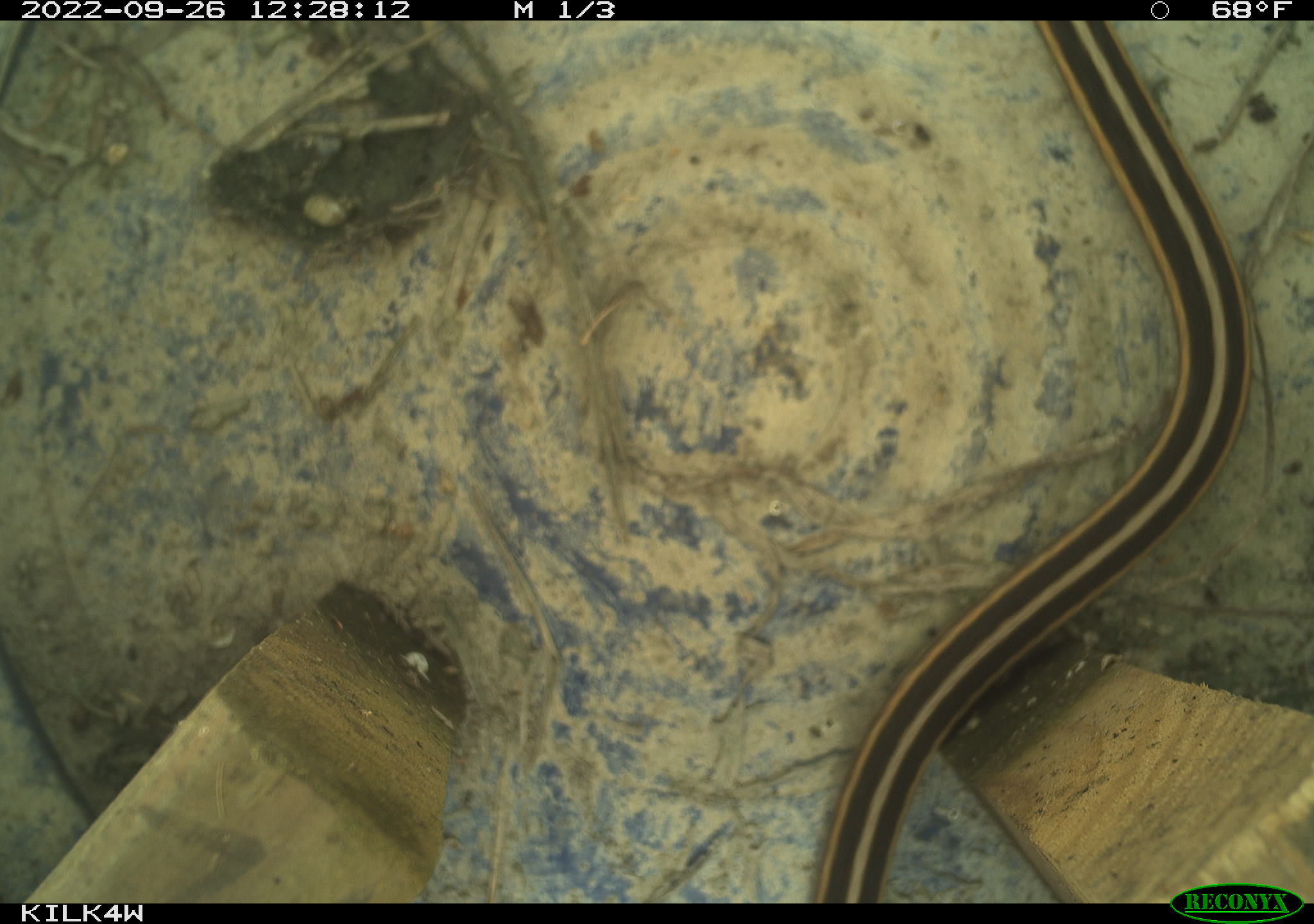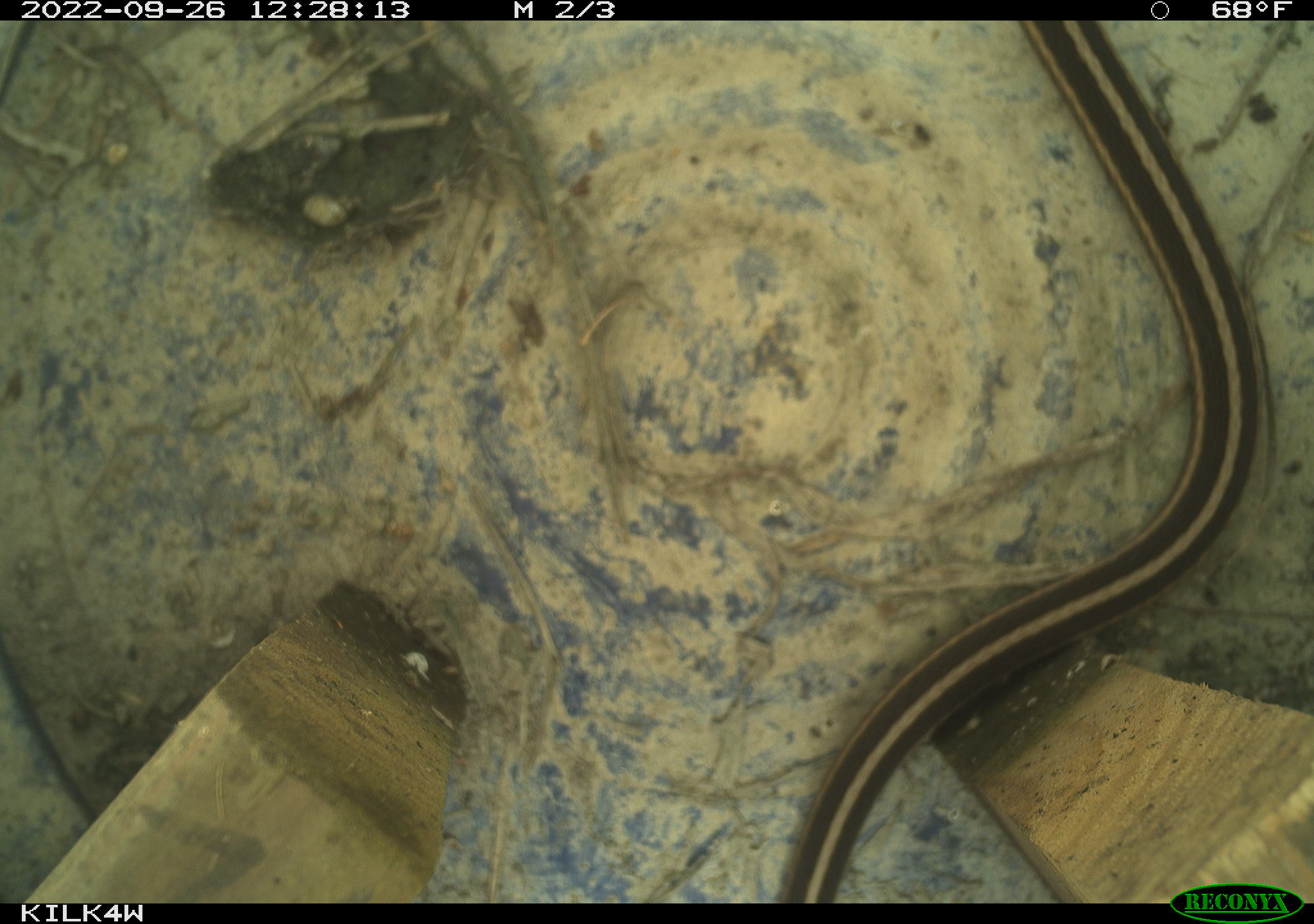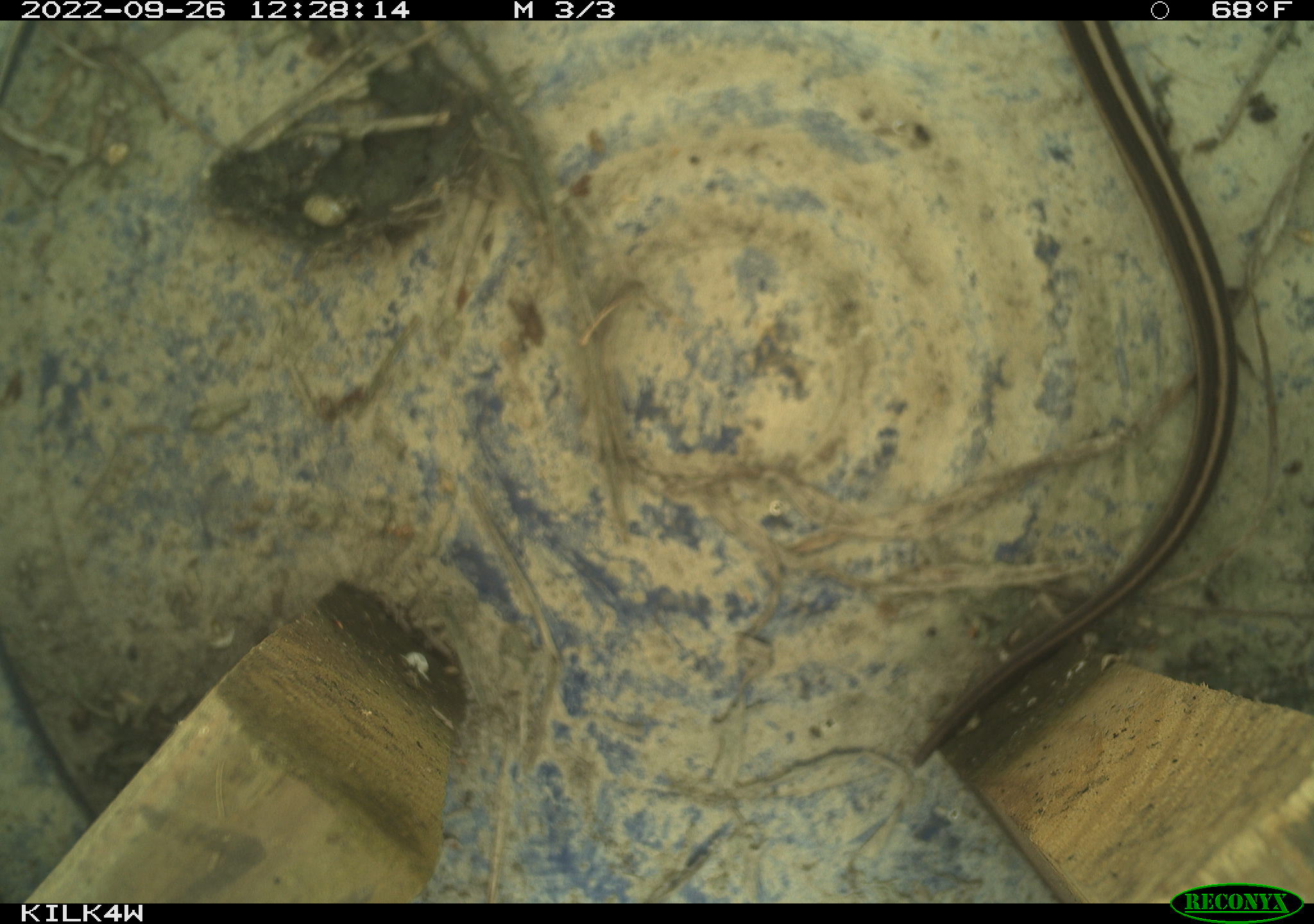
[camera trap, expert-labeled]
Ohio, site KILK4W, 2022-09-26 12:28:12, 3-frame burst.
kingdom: Animalia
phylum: Chordata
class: Reptilia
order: Squamata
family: Colubridae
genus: Thamnophis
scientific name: Thamnophis sirtalis sirtalis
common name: eastern gartersnake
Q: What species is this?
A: Eastern gartersnake (Thamnophis sirtalis sirtalis).